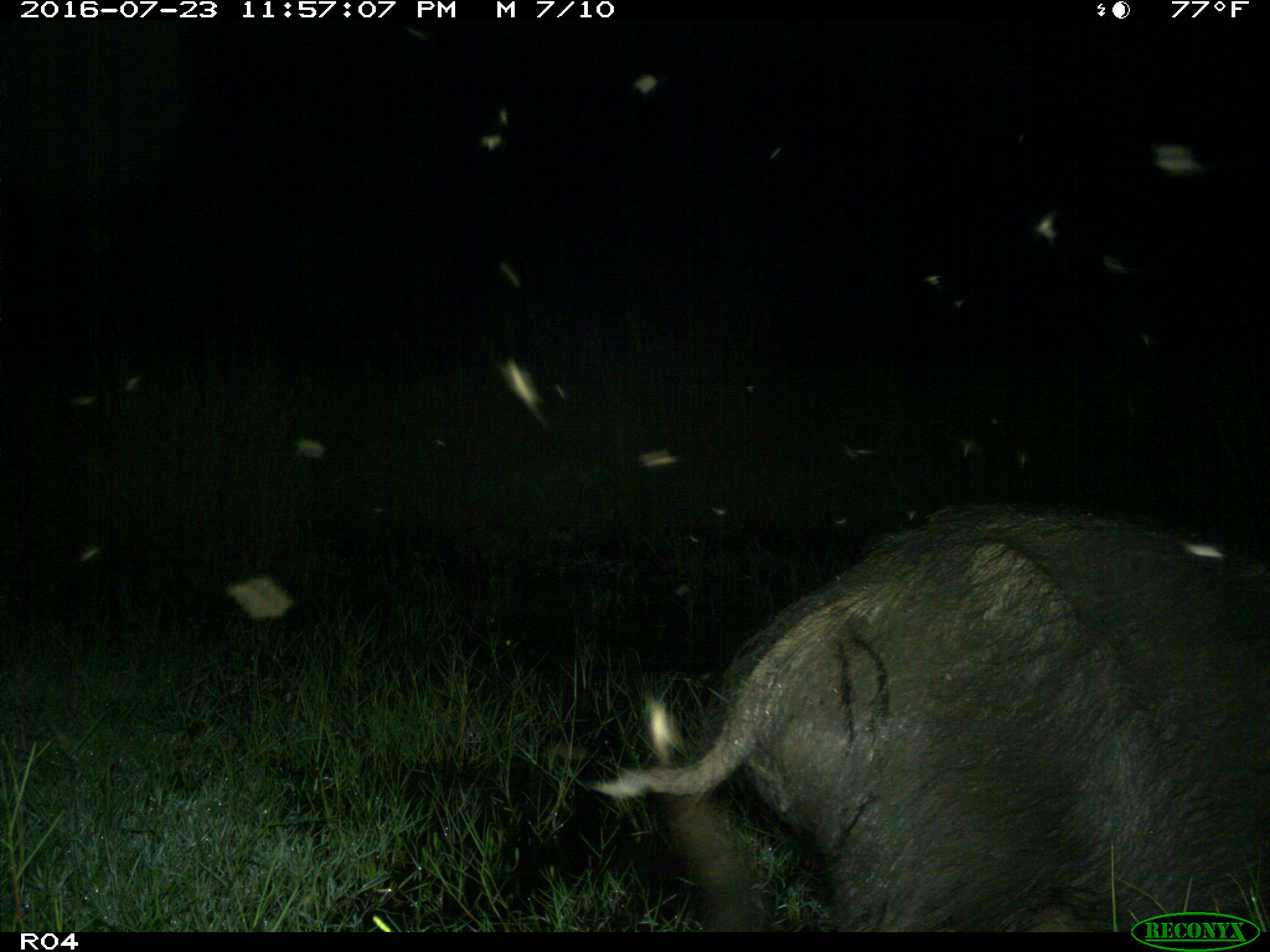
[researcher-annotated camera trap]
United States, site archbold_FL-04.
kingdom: Animalia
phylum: Chordata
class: Mammalia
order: Artiodactyla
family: Suidae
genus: Sus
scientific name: Sus scrofa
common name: wild boar